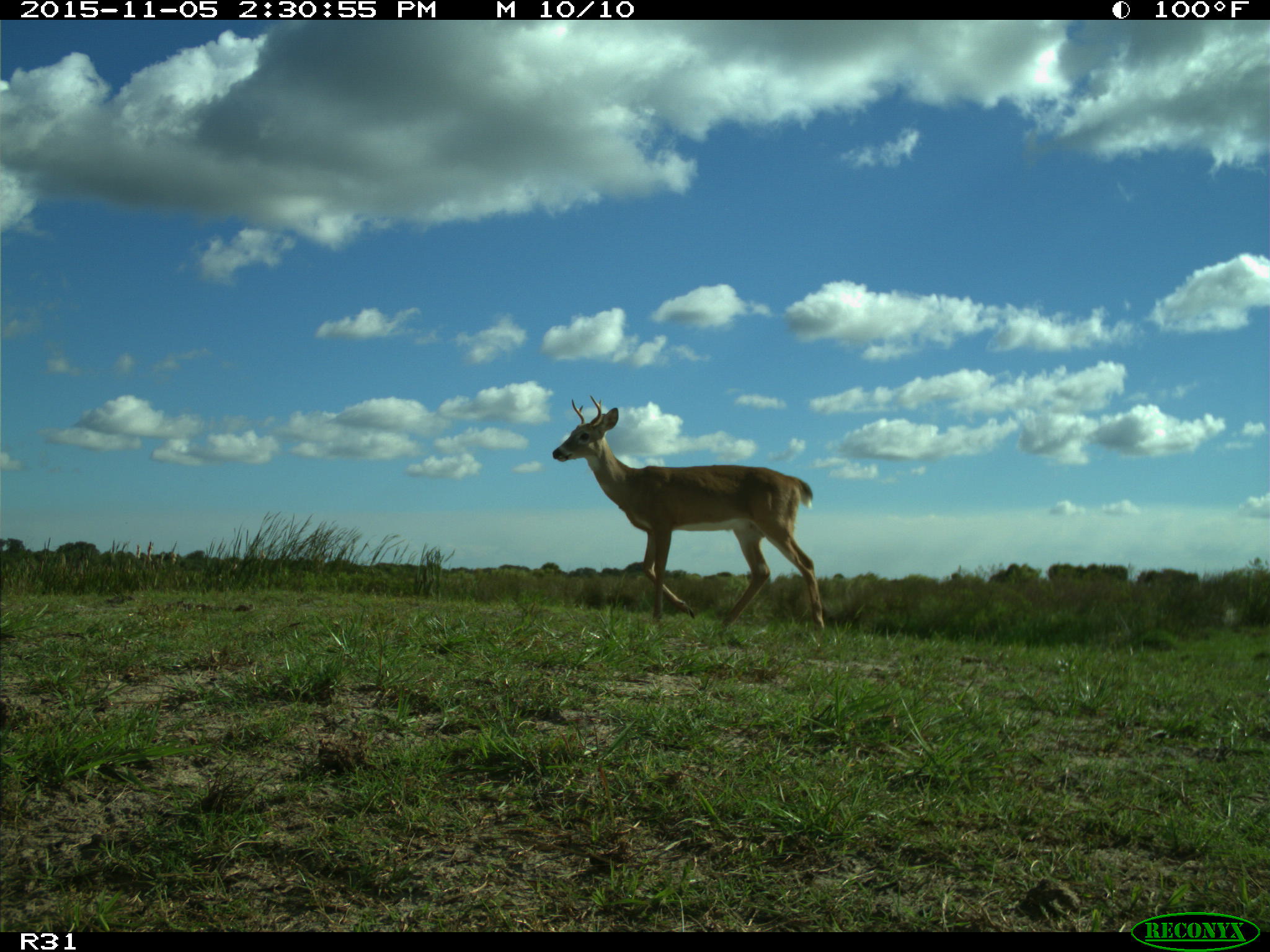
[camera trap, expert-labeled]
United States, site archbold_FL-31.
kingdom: Animalia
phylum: Chordata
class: Mammalia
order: Artiodactyla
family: Cervidae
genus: Odocoileus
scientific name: Odocoileus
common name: deer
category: unidentified deer